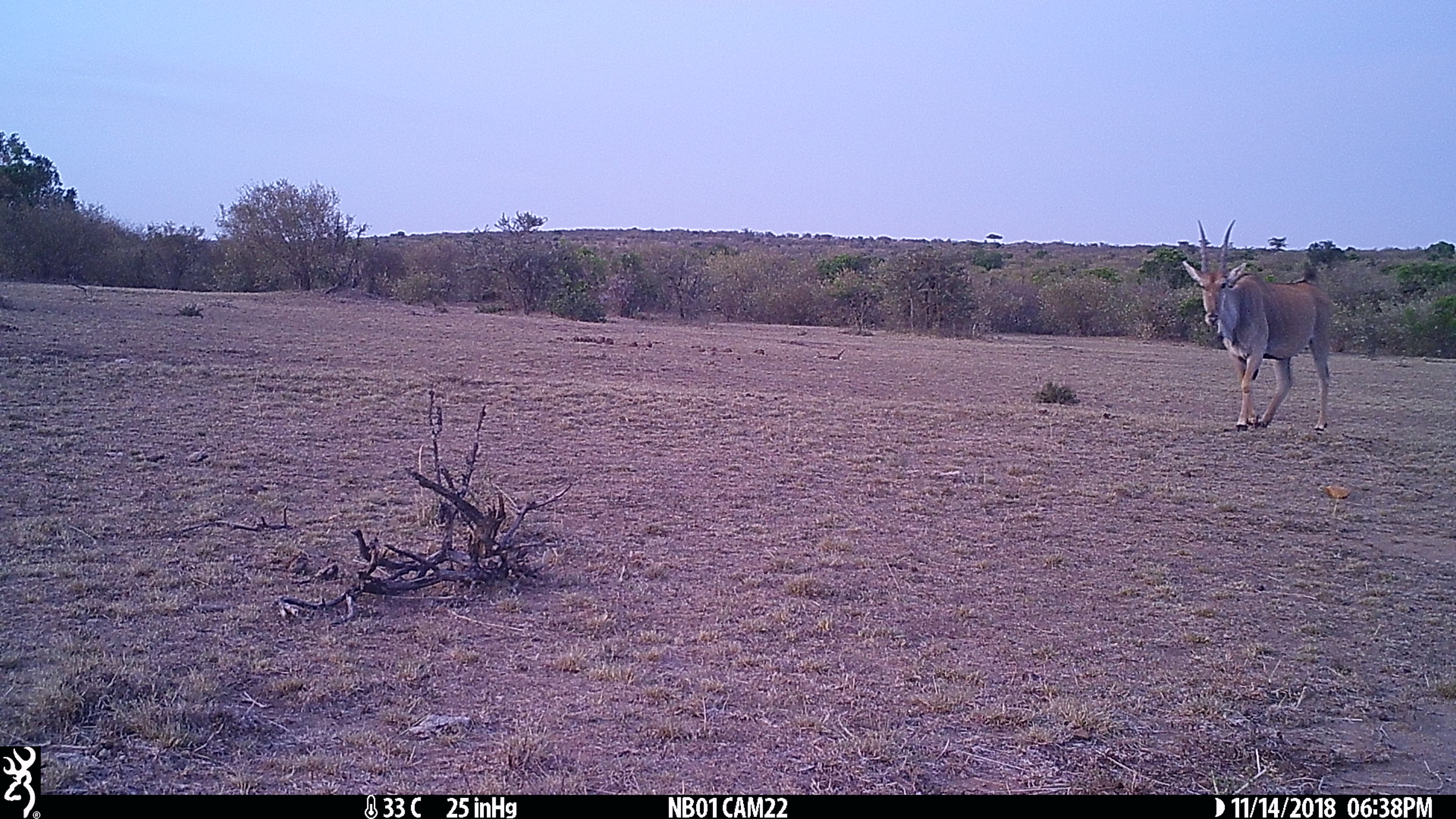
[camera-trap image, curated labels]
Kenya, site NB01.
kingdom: Animalia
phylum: Chordata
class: Mammalia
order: Artiodactyla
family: Bovidae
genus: Tragelaphus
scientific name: Tragelaphus oryx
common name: eland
Eland (Tragelaphus oryx).